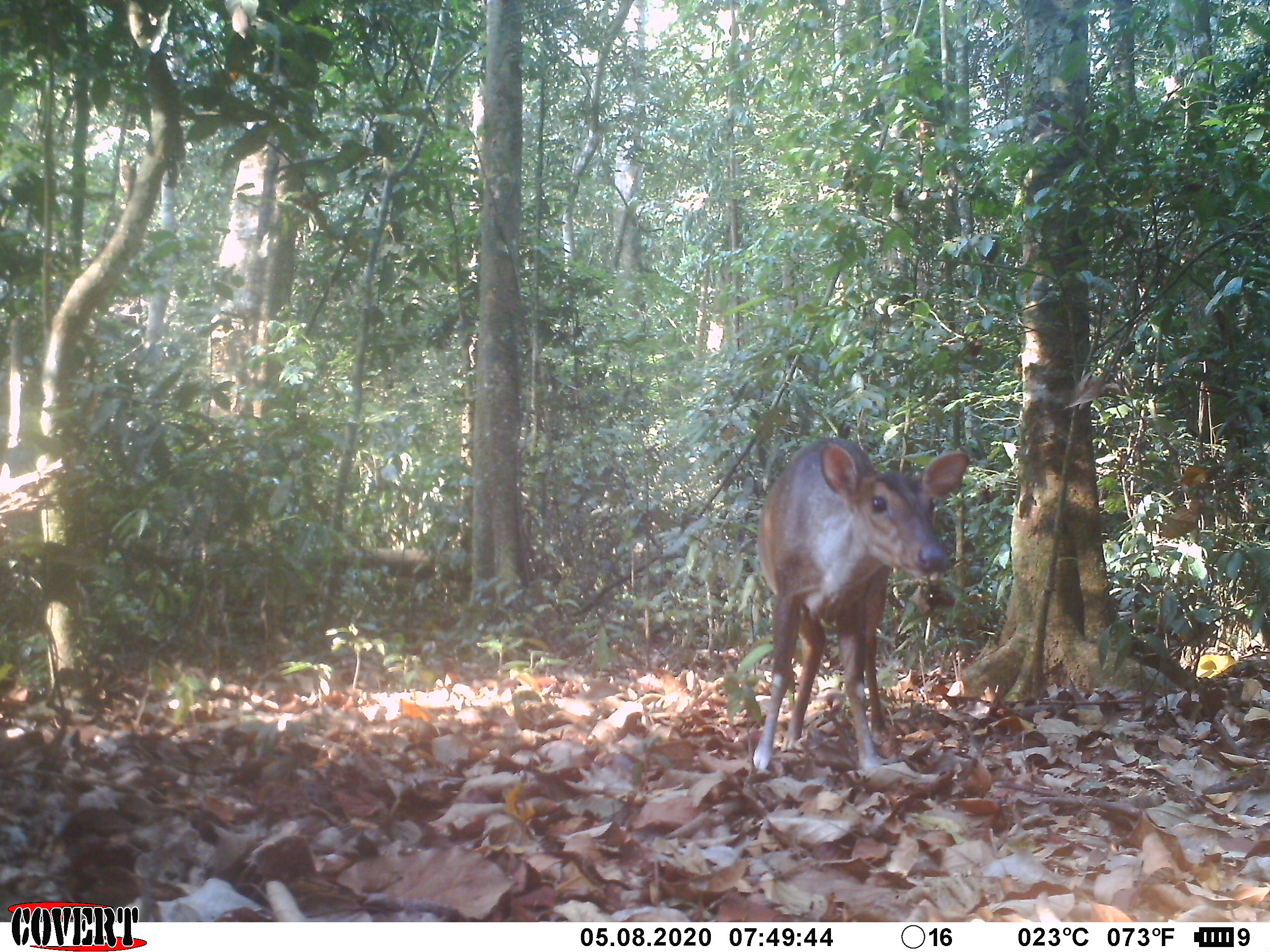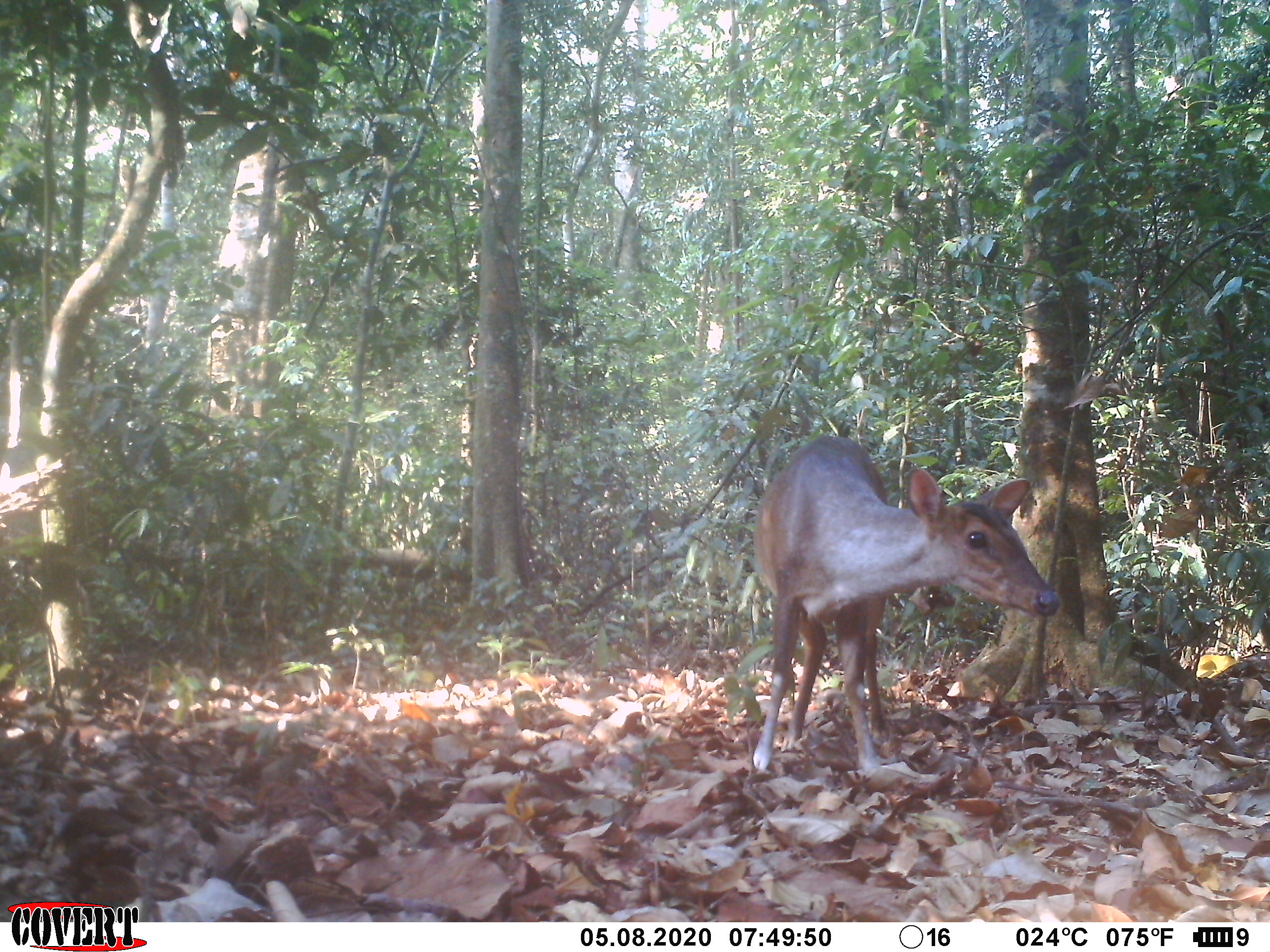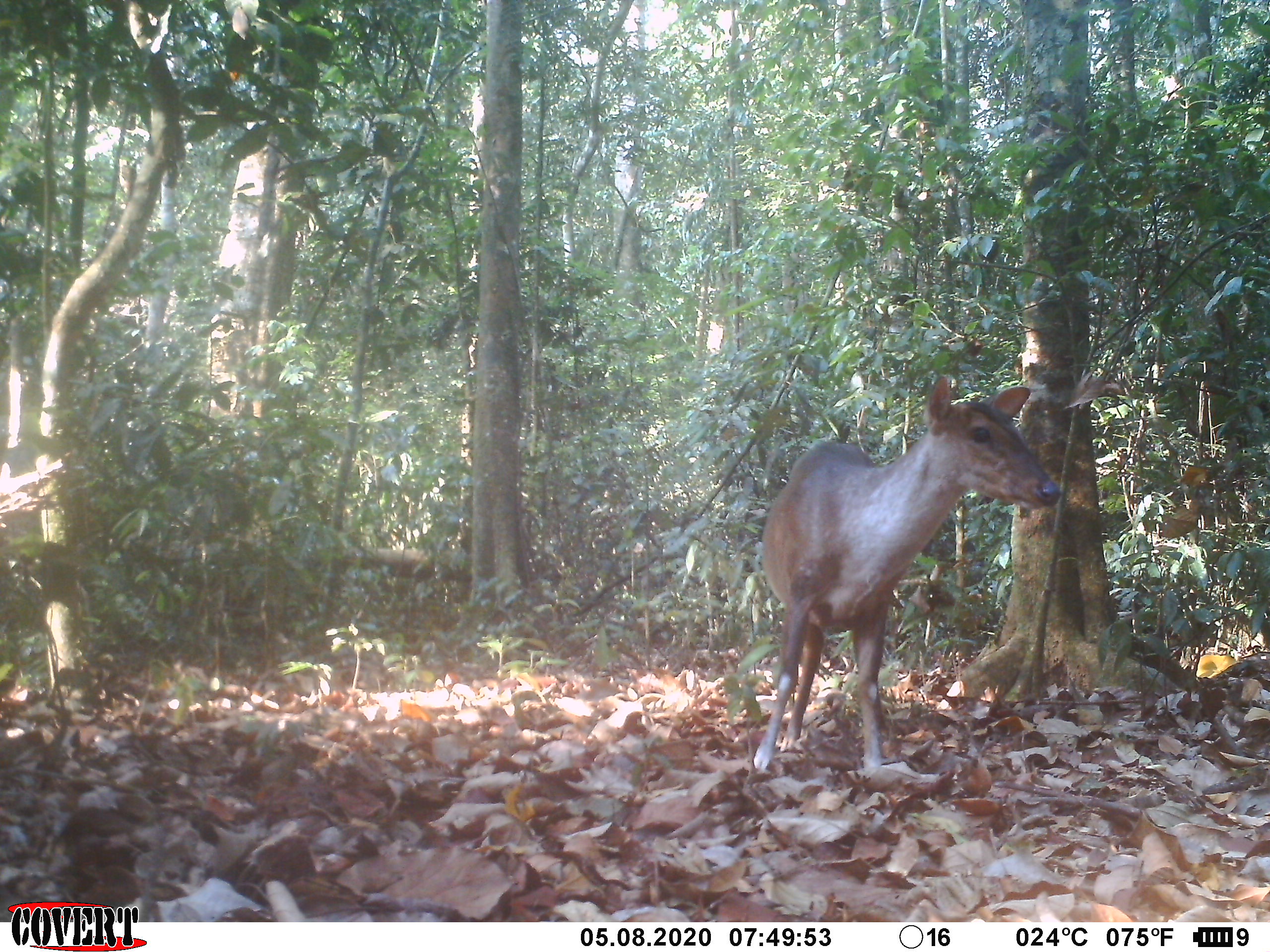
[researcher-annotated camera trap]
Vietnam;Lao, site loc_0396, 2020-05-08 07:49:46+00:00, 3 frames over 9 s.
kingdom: Animalia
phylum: Chordata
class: Mammalia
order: Artiodactyla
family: Cervidae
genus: Muntiacus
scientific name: Muntiacus vuquangensis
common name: large-antlered muntjac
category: large antlered muntjac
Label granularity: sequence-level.